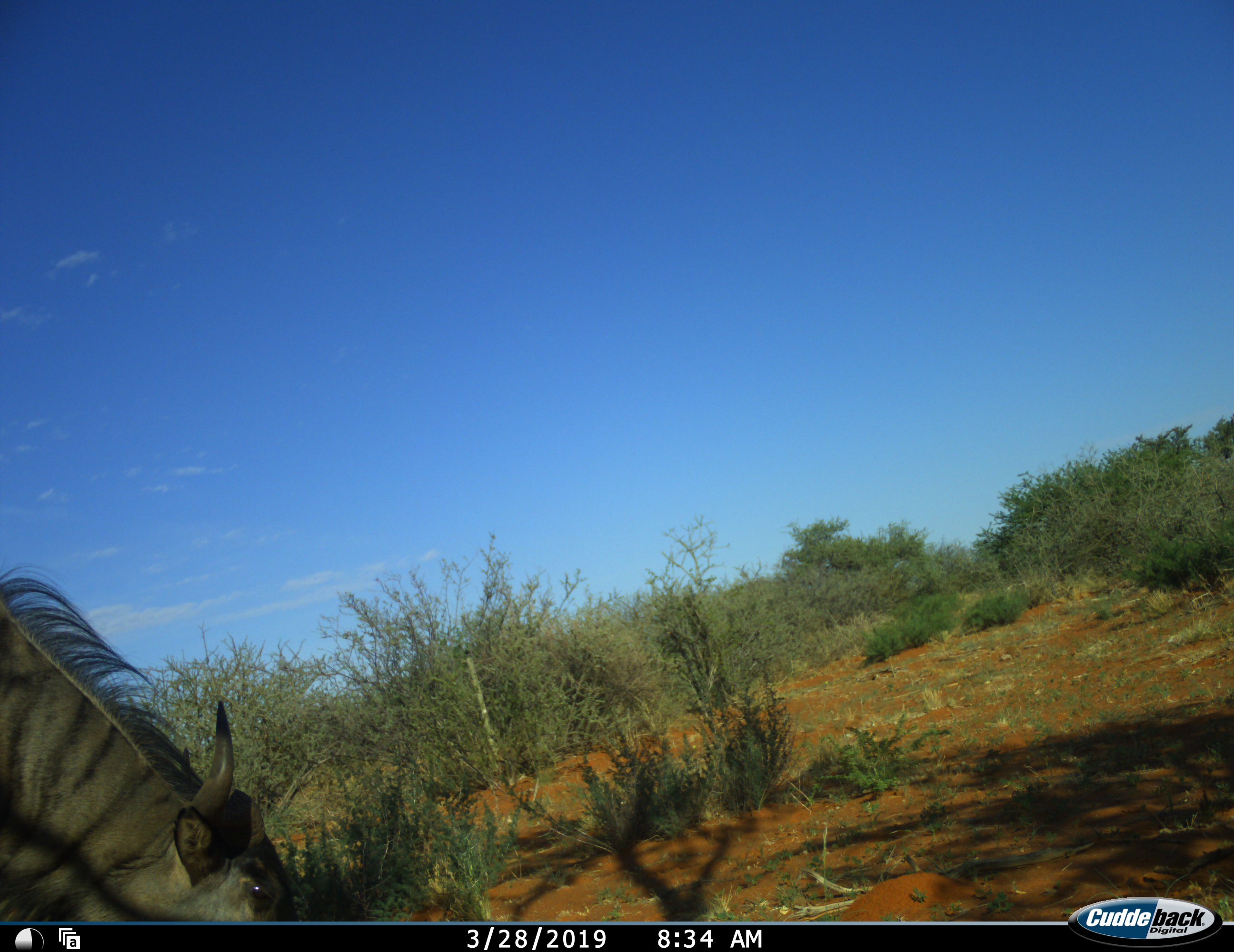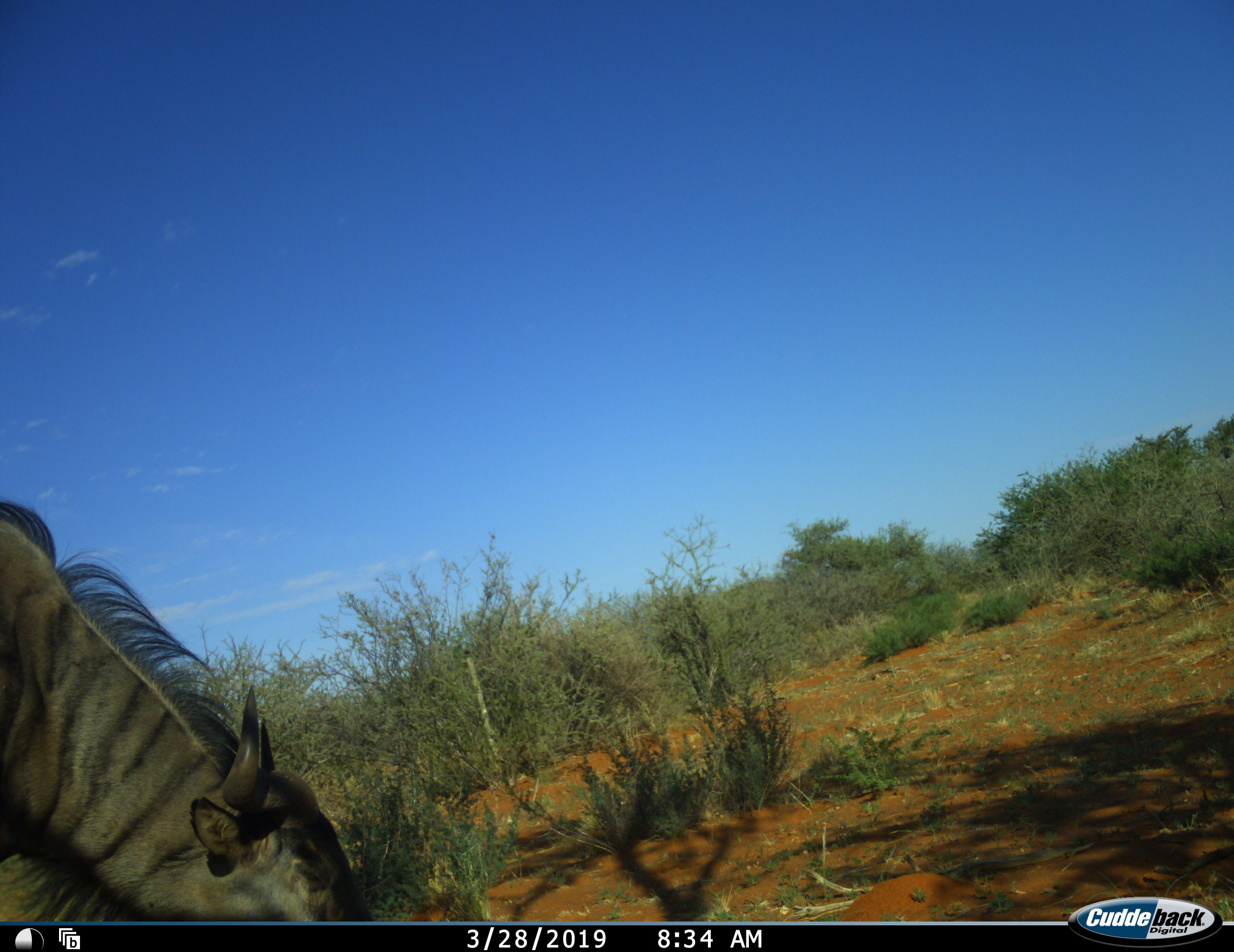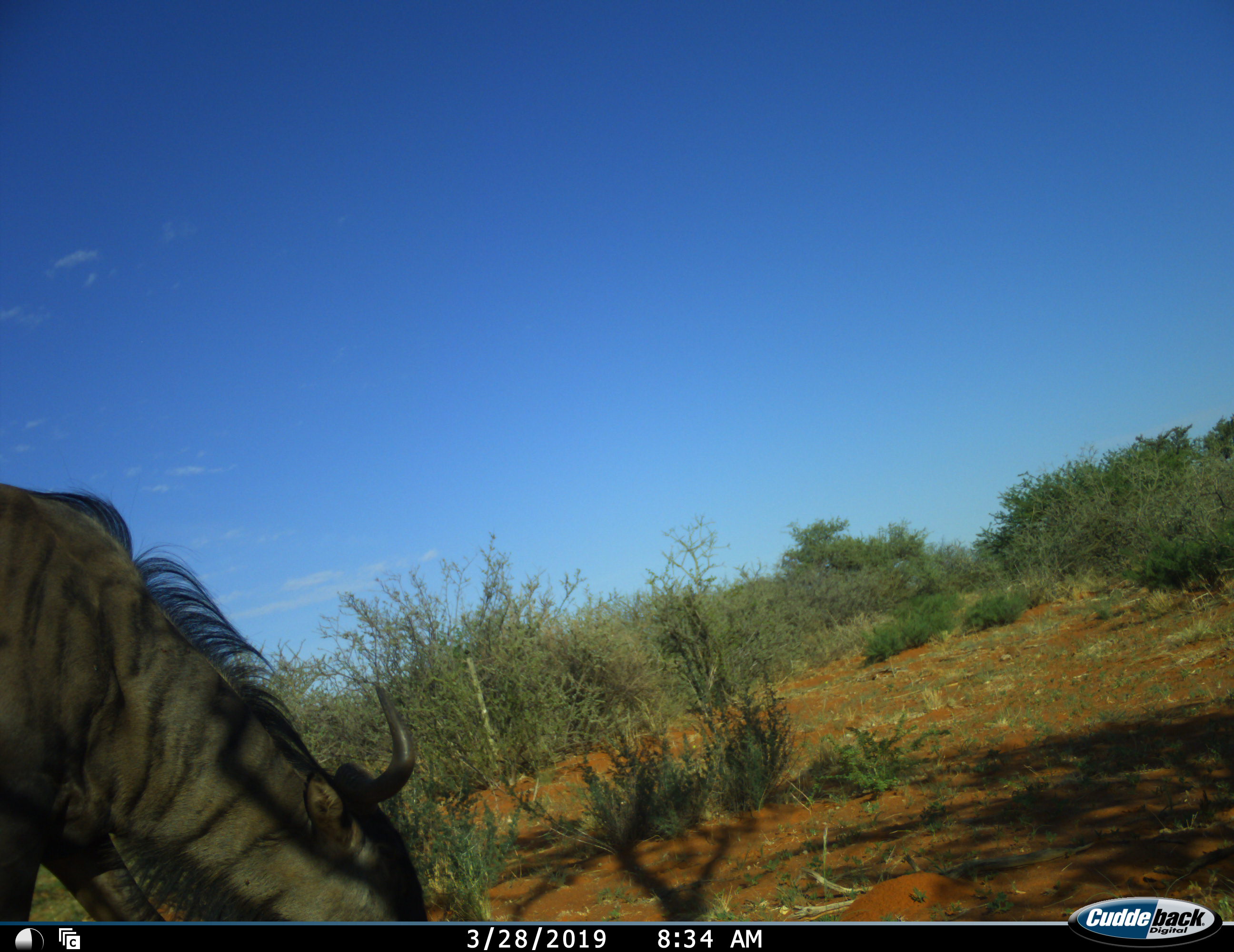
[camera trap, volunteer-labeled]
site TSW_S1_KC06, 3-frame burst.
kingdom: Animalia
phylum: Chordata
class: Mammalia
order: Artiodactyla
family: Bovidae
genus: Connochaetes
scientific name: Connochaetes taurinus taurinus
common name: blue wildebeest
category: wildebeestblue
Wildebeestblue (blue wildebeest) (Connochaetes taurinus taurinus), count 1. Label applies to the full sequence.